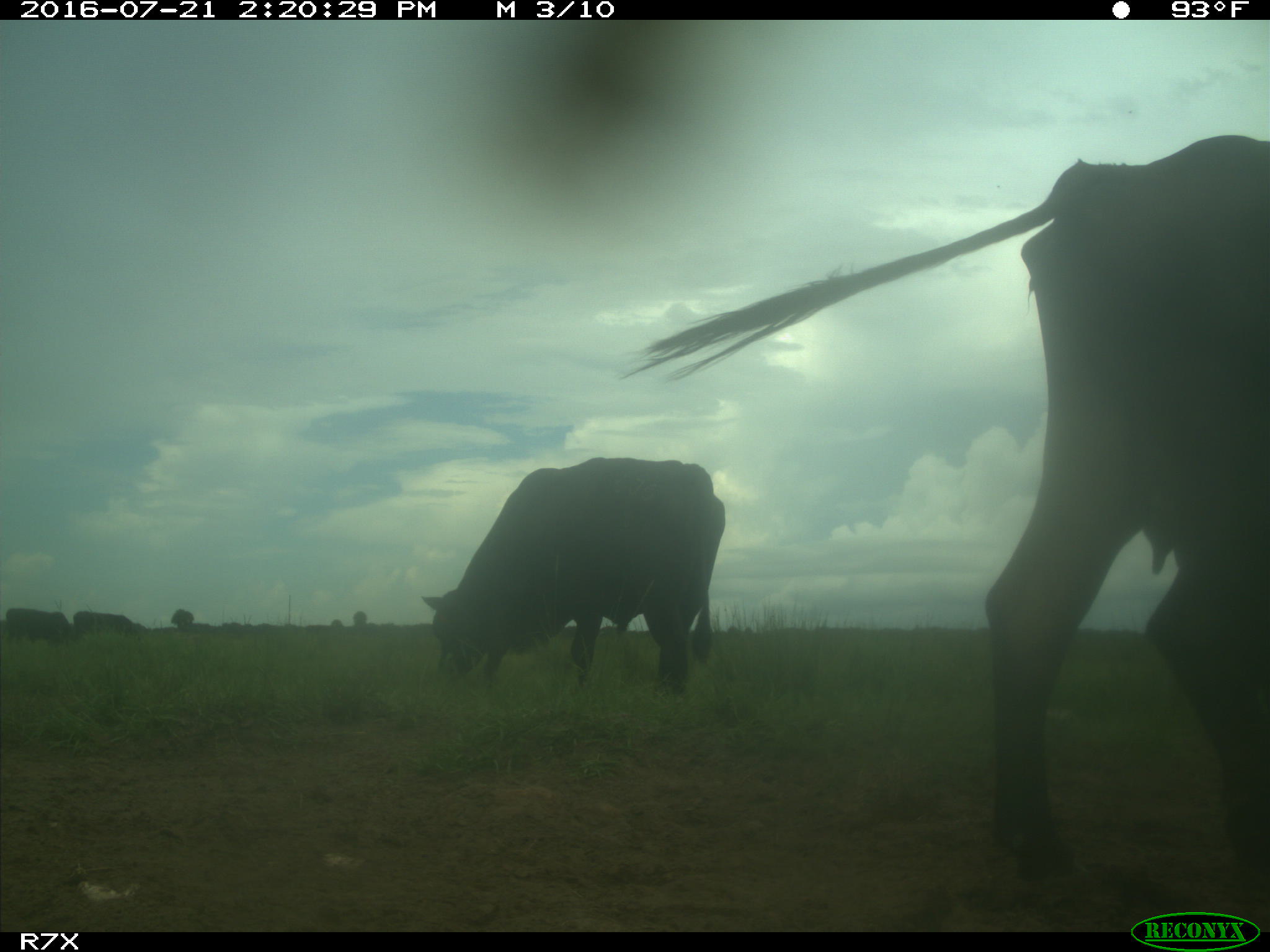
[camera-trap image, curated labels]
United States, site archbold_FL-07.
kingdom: Animalia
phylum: Chordata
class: Mammalia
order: Artiodactyla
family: Bovidae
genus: Bos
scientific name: Bos taurus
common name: domestic cow